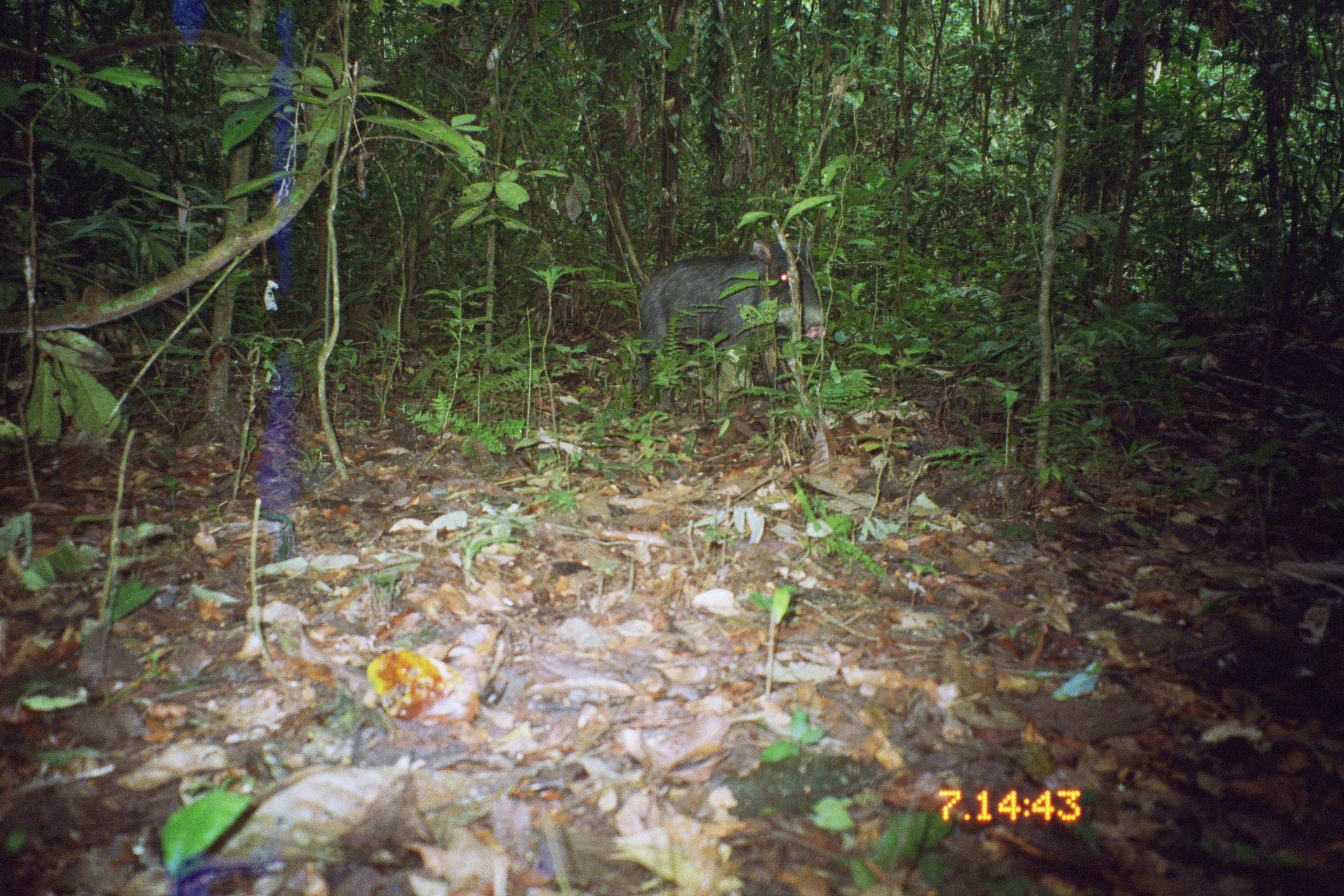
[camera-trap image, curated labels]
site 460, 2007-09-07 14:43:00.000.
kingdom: Animalia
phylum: Chordata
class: Mammalia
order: Artiodactyla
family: Tayassuidae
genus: Tayassu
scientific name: Tayassu pecari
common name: white-lipped peccary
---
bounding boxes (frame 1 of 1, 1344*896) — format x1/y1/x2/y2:
tayassu pecari: 632/239/828/415